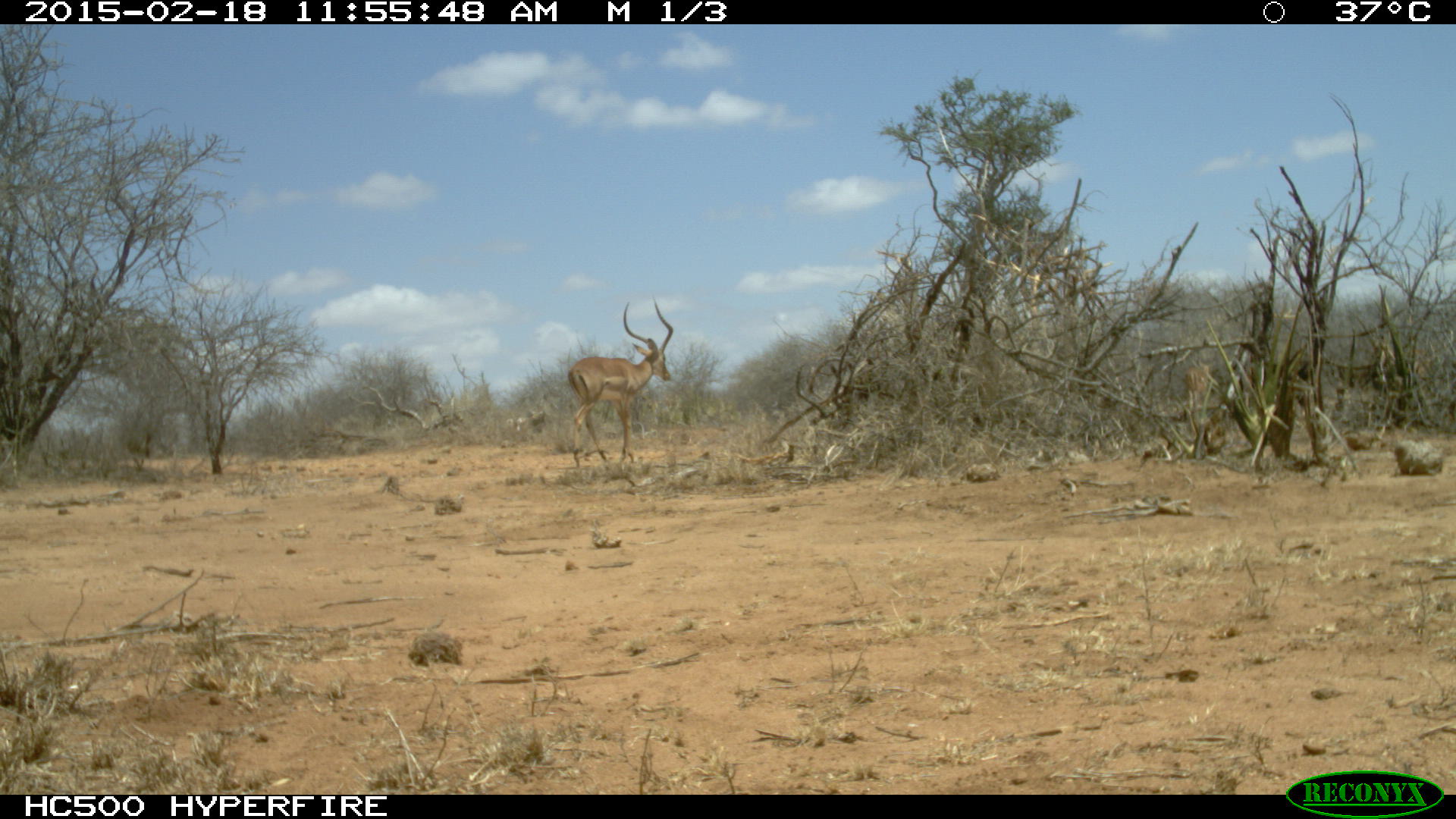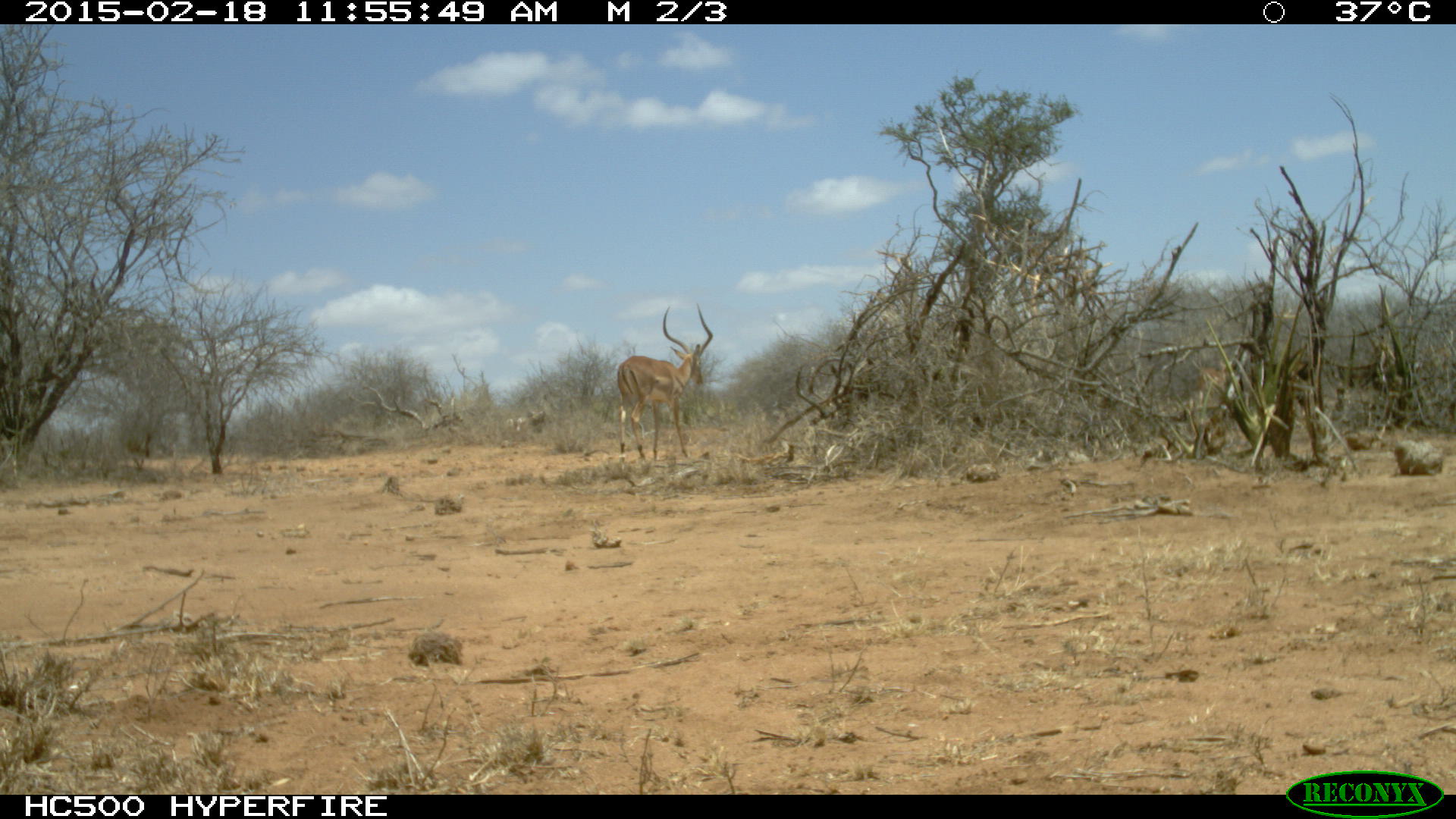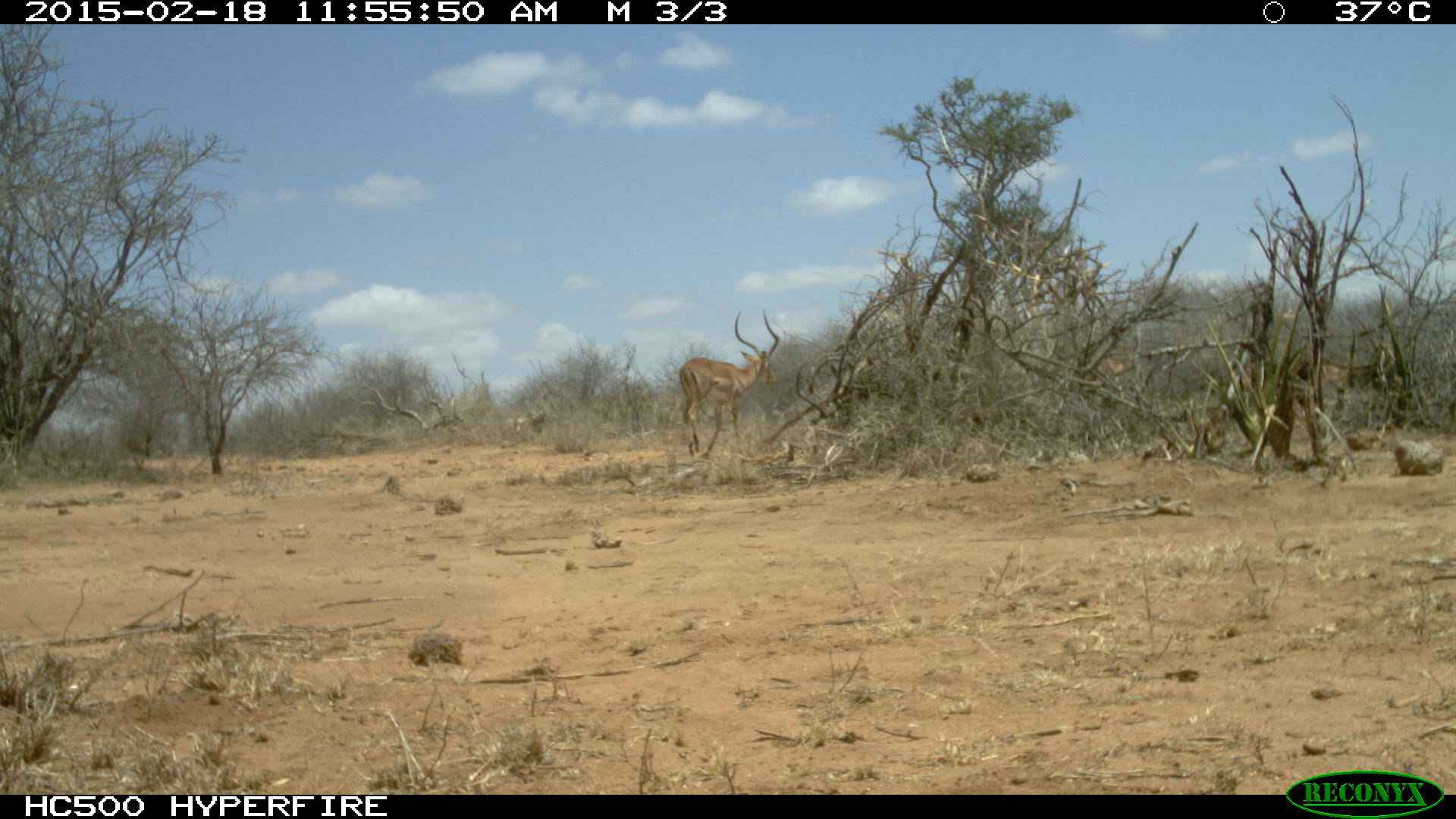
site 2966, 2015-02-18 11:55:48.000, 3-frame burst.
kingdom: Animalia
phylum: Chordata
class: Mammalia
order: Artiodactyla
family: Bovidae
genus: Aepyceros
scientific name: Aepyceros melampus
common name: impala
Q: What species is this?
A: Aepyceros melampus (impala).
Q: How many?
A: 1.